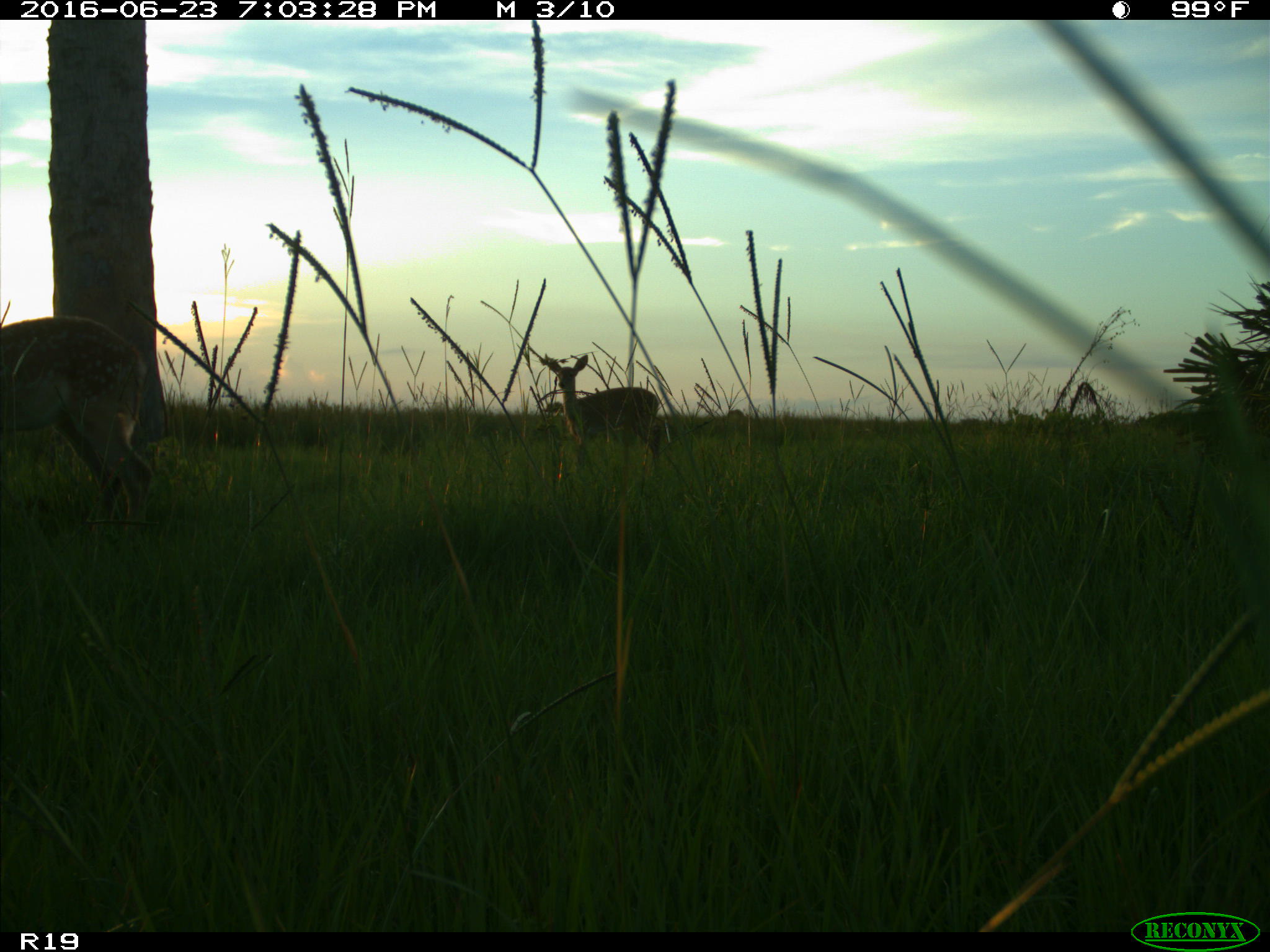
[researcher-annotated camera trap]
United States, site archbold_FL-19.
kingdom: Animalia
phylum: Chordata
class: Mammalia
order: Artiodactyla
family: Cervidae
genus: Odocoileus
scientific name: Odocoileus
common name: deer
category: unidentified deer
Unidentified deer (deer) (Odocoileus).